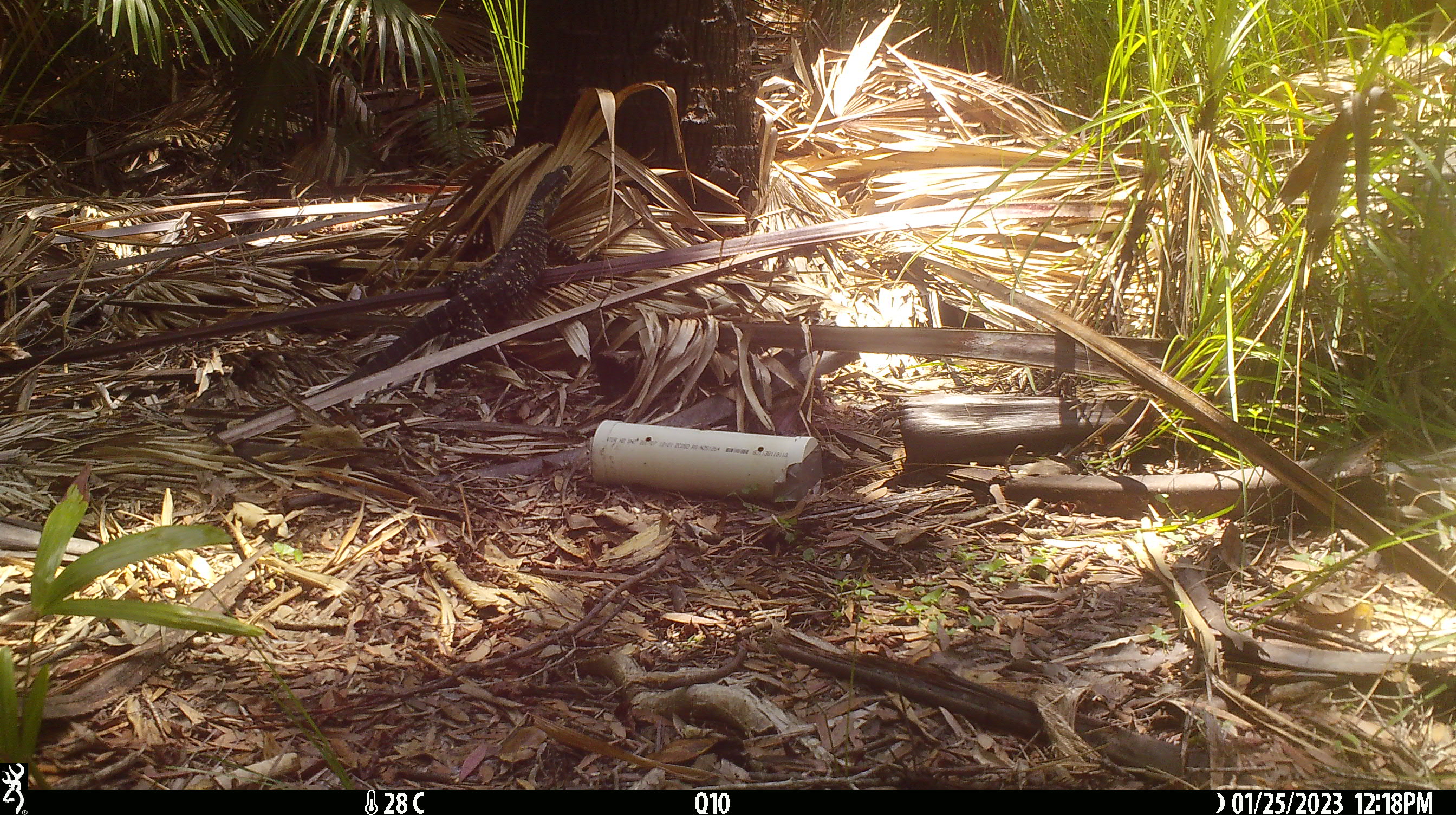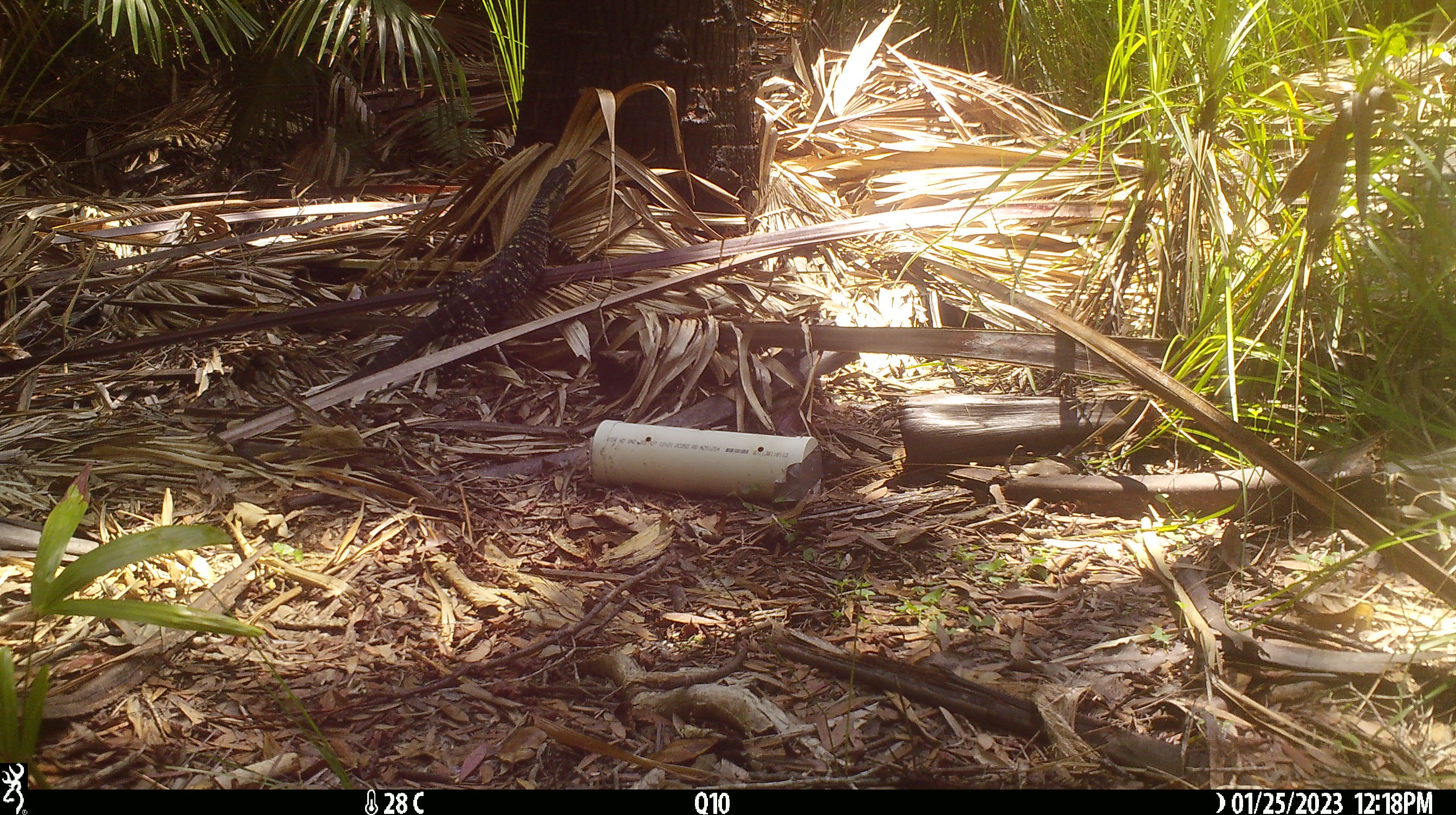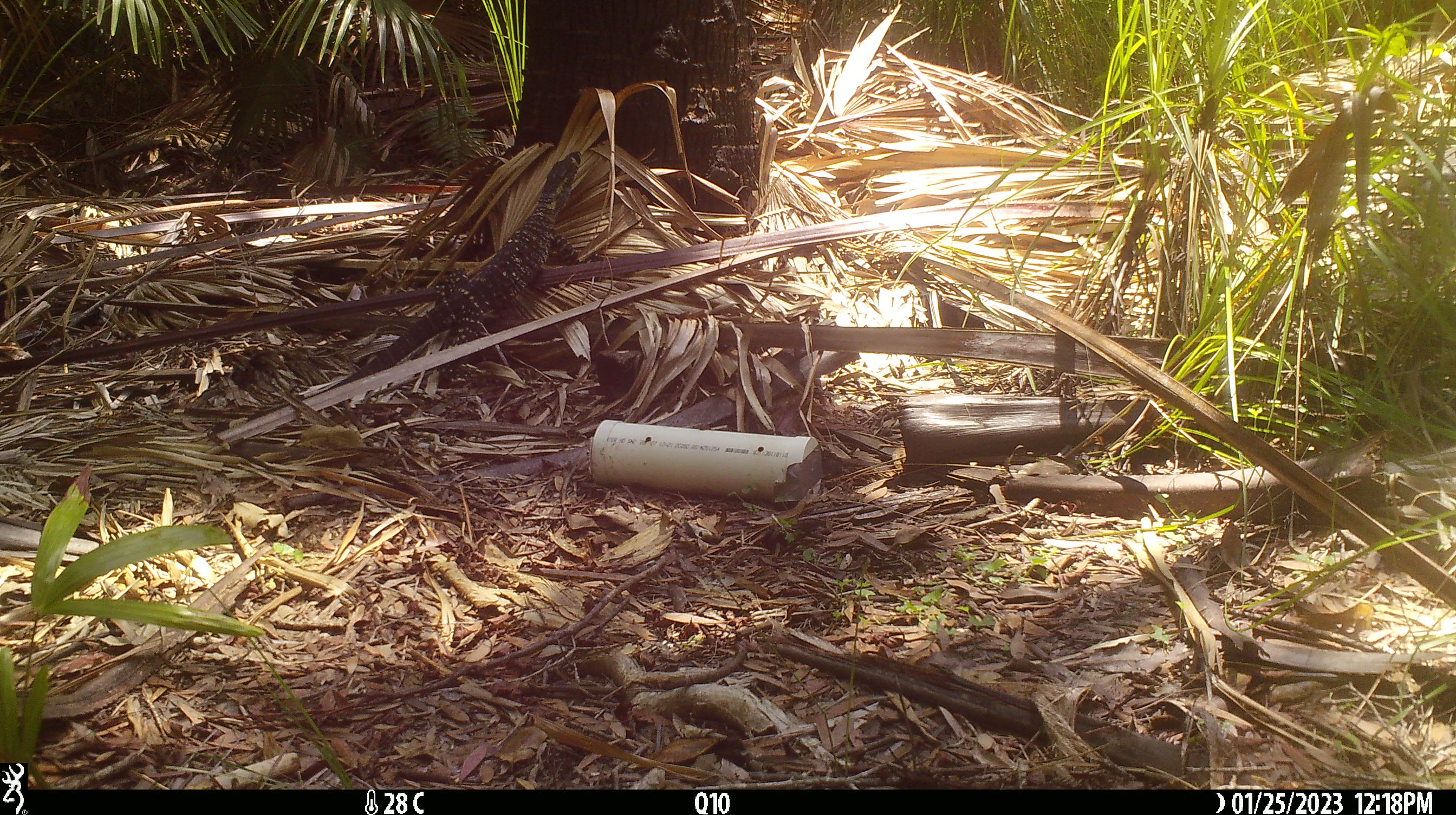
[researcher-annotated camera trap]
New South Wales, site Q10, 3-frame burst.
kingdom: Animalia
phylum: Chordata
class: Reptilia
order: Squamata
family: Varanidae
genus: Varanus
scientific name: Varanus varius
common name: lace monitor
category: goanna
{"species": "goanna (lace monitor) (Varanus varius)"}